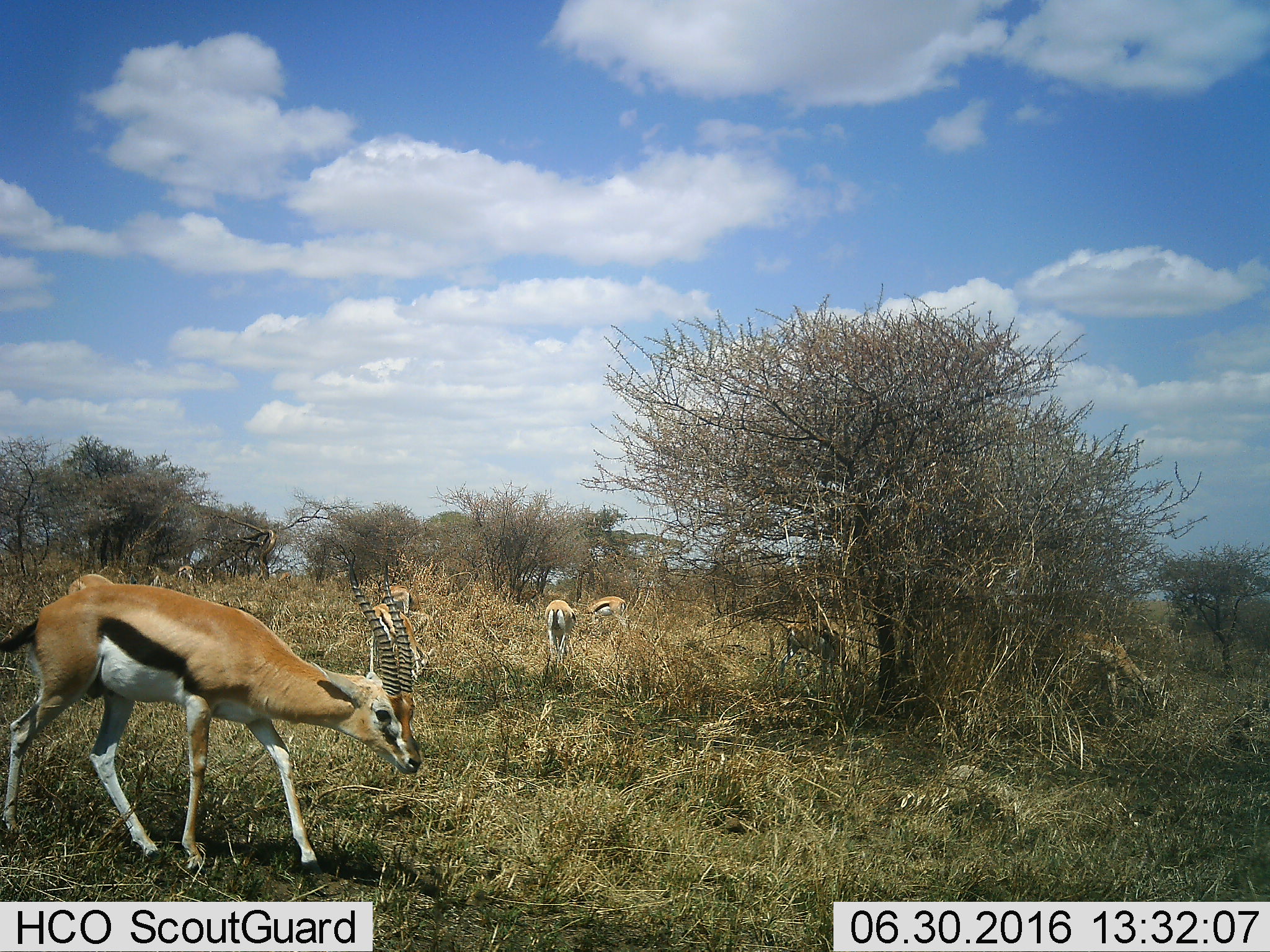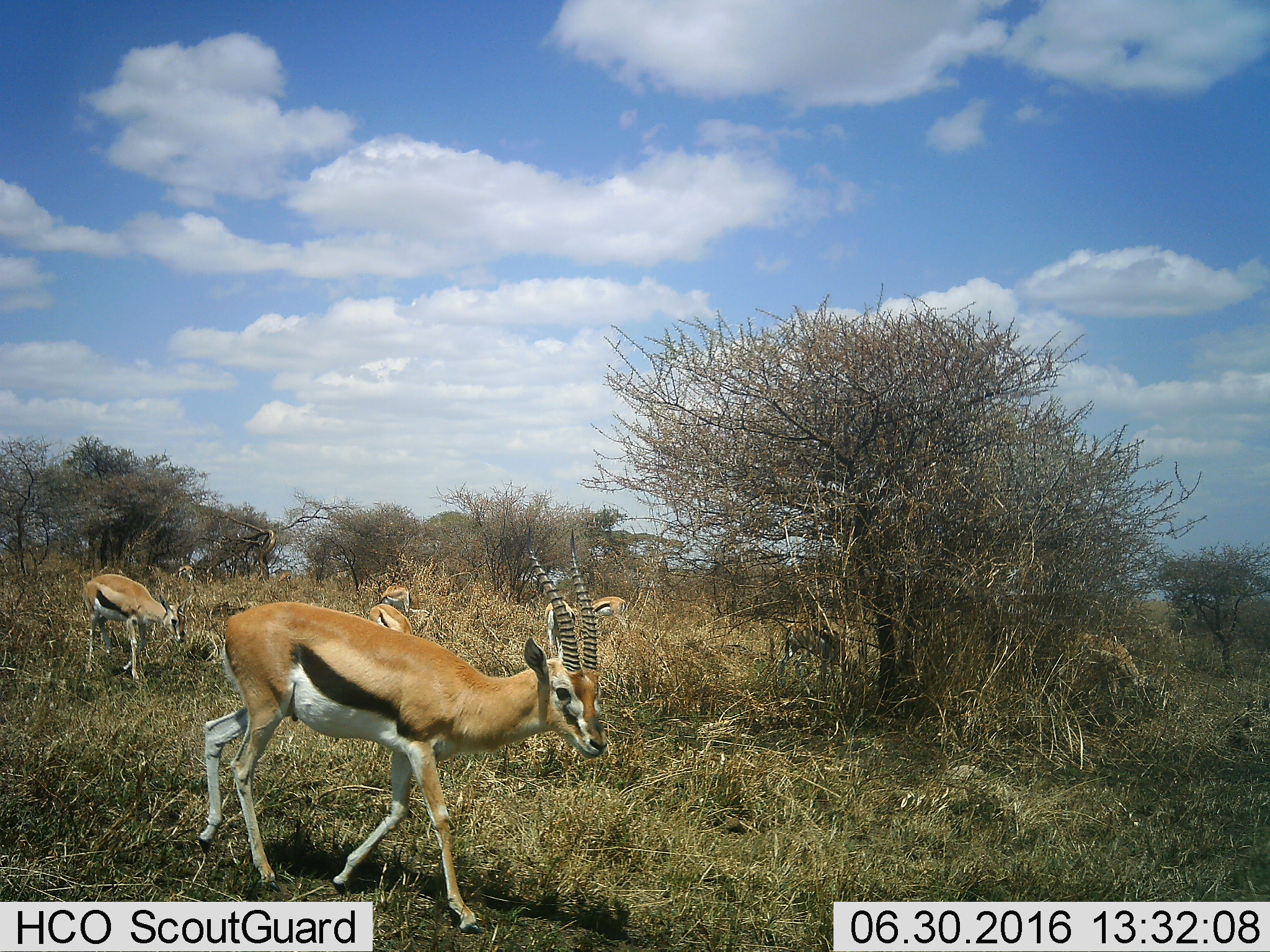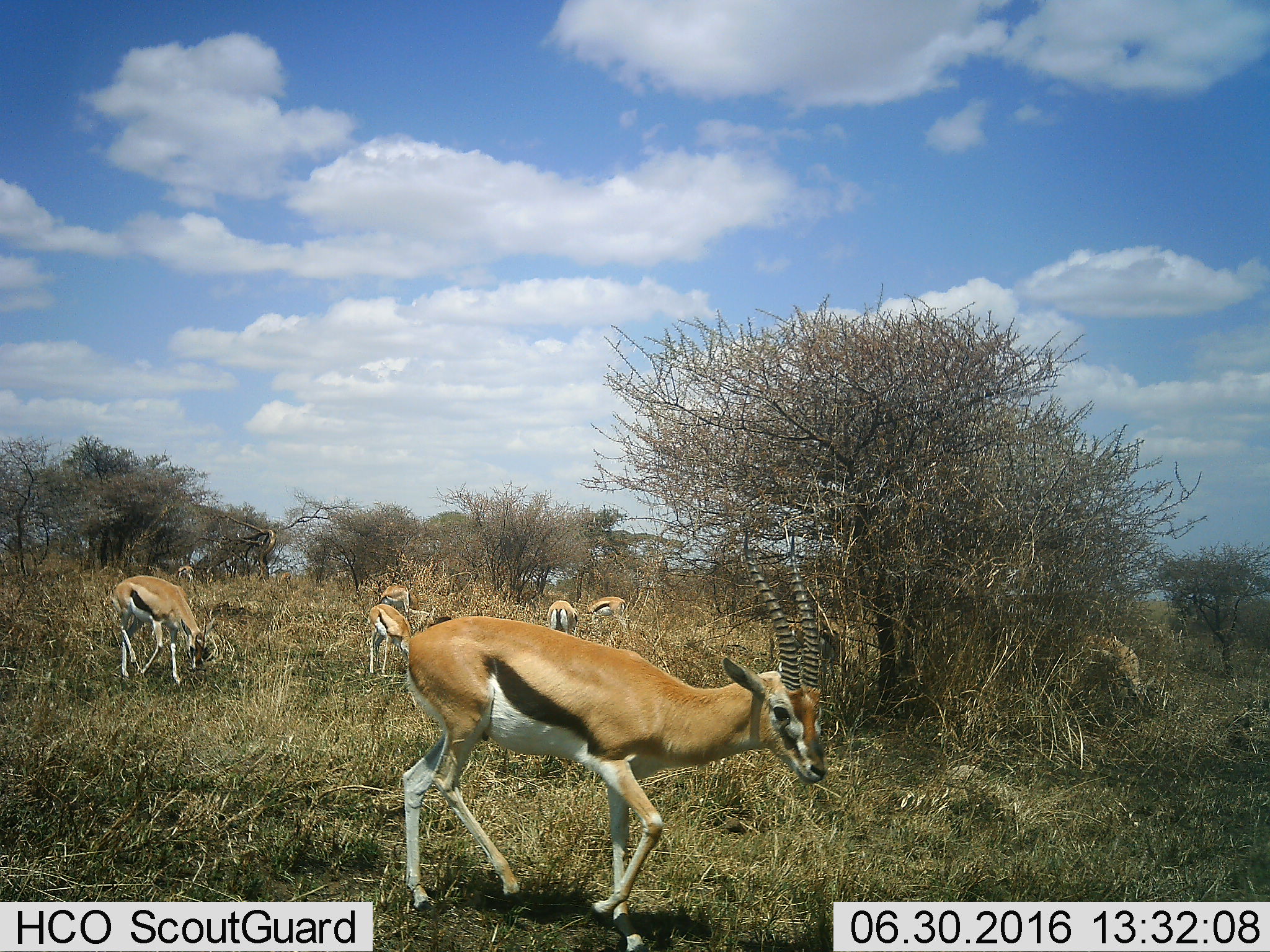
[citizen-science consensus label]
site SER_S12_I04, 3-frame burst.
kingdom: Animalia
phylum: Chordata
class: Mammalia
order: Artiodactyla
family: Bovidae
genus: Eudorcas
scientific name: Eudorcas thomsonii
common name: thomson's gazelle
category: gazellethomsons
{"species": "gazellethomsons (thomson's gazelle) (Eudorcas thomsonii)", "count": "8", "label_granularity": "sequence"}